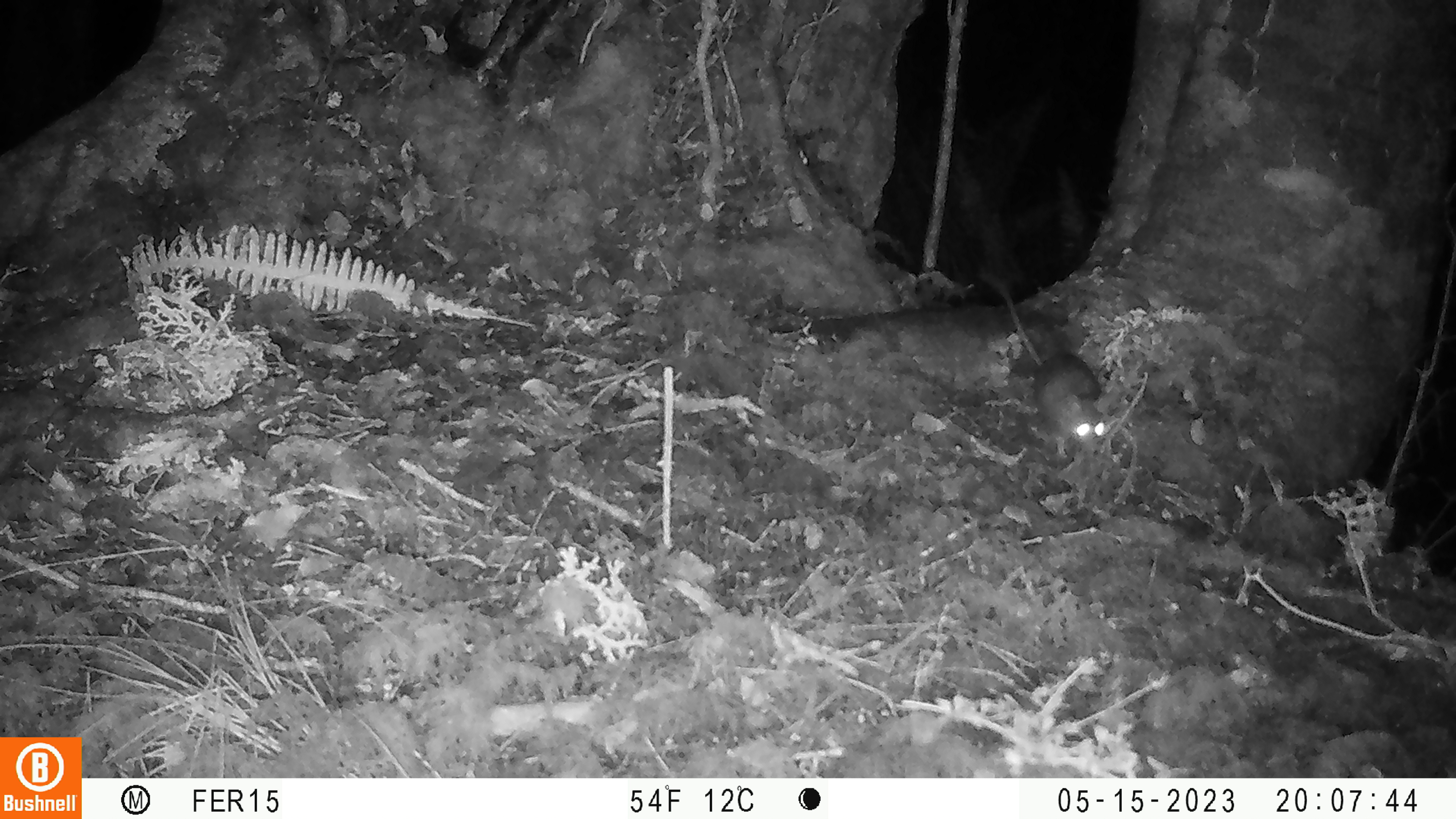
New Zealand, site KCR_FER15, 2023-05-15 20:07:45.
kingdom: Animalia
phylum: Chordata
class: Mammalia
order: Rodentia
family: Muridae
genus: Rattus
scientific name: Rattus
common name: rat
Rat (Rattus).